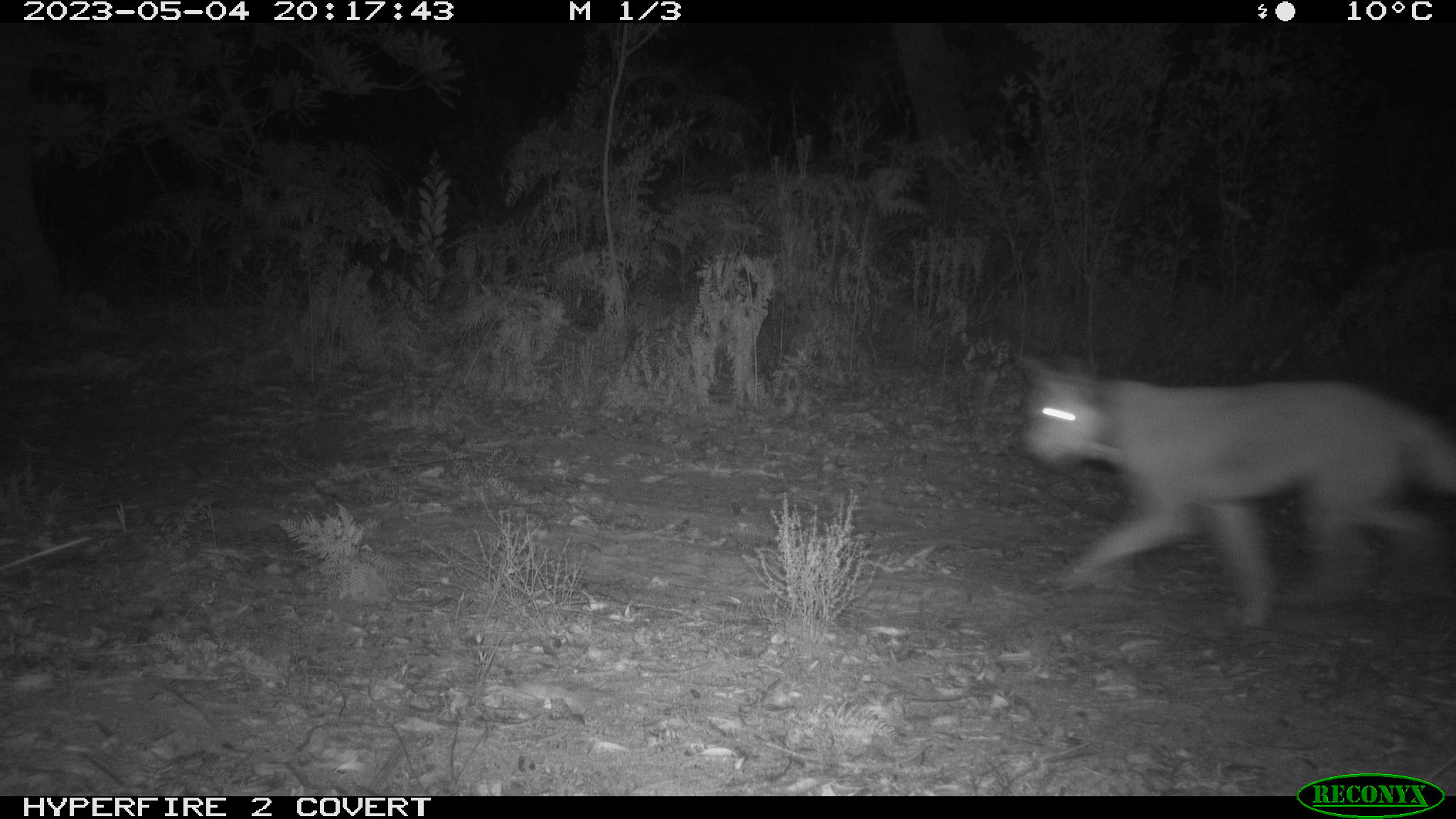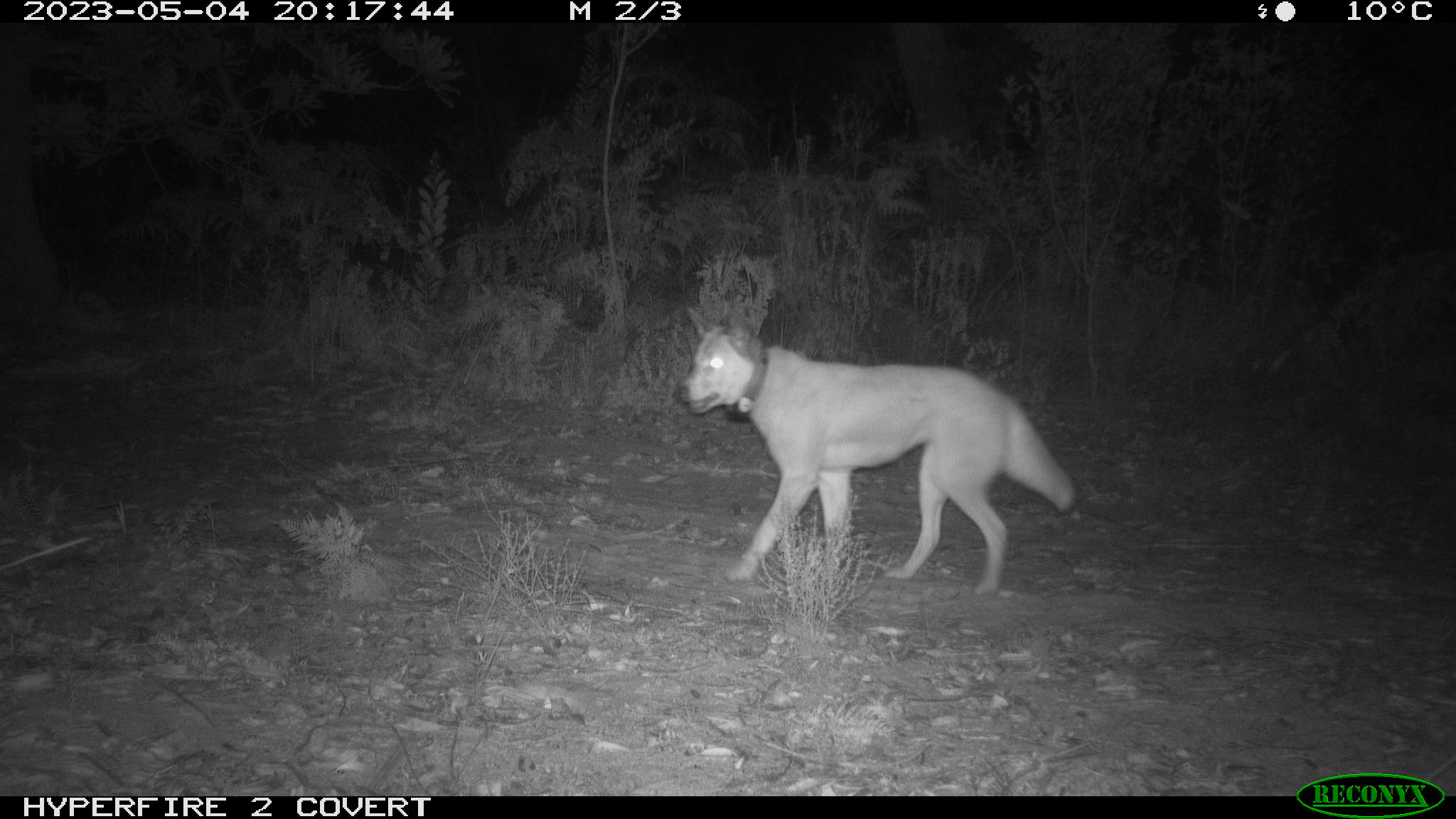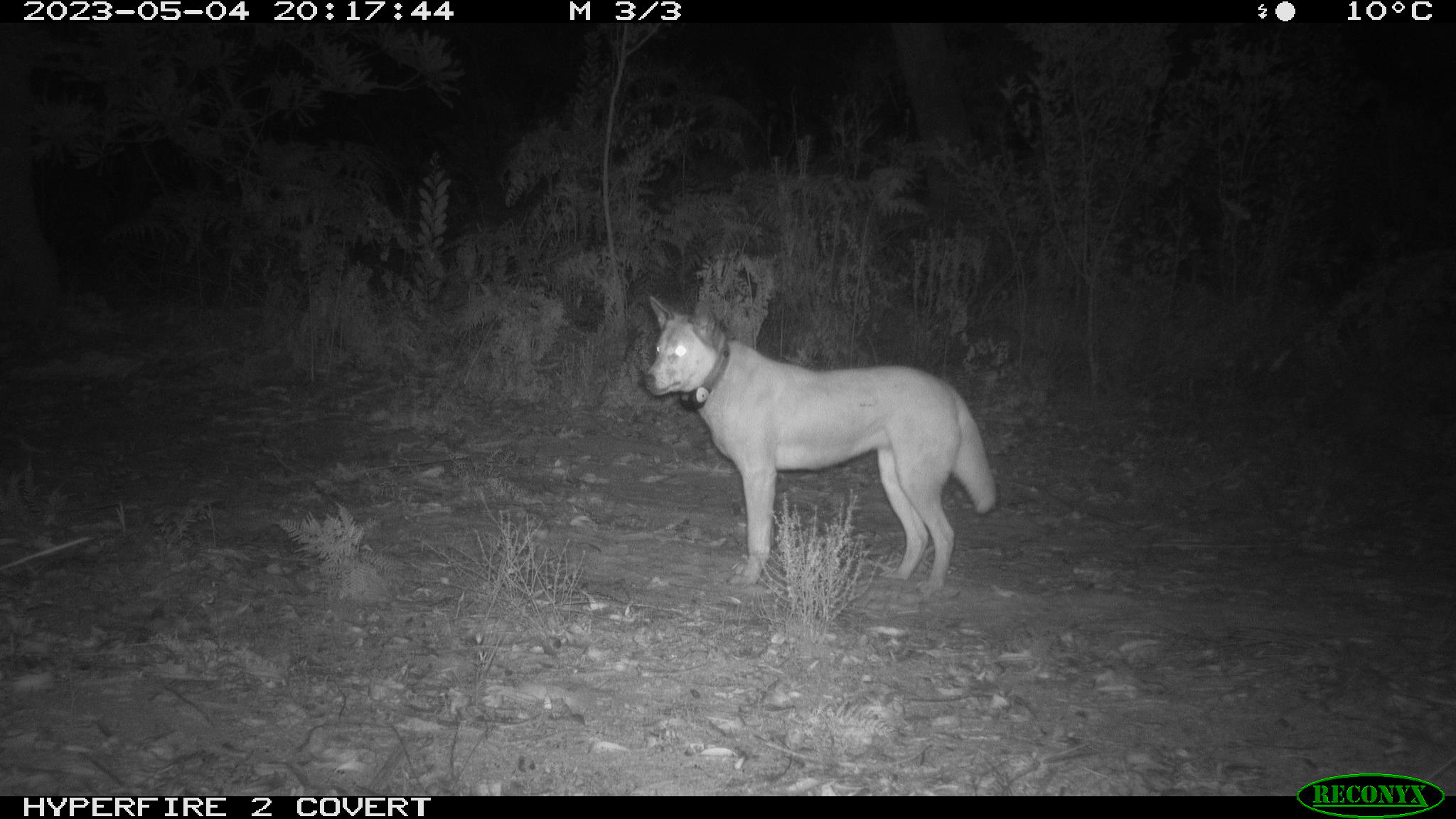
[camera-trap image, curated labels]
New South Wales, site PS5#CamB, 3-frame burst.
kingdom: Animalia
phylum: Chordata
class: Mammalia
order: Carnivora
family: Canidae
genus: Canis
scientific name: Canis familiaris dingo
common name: dingo